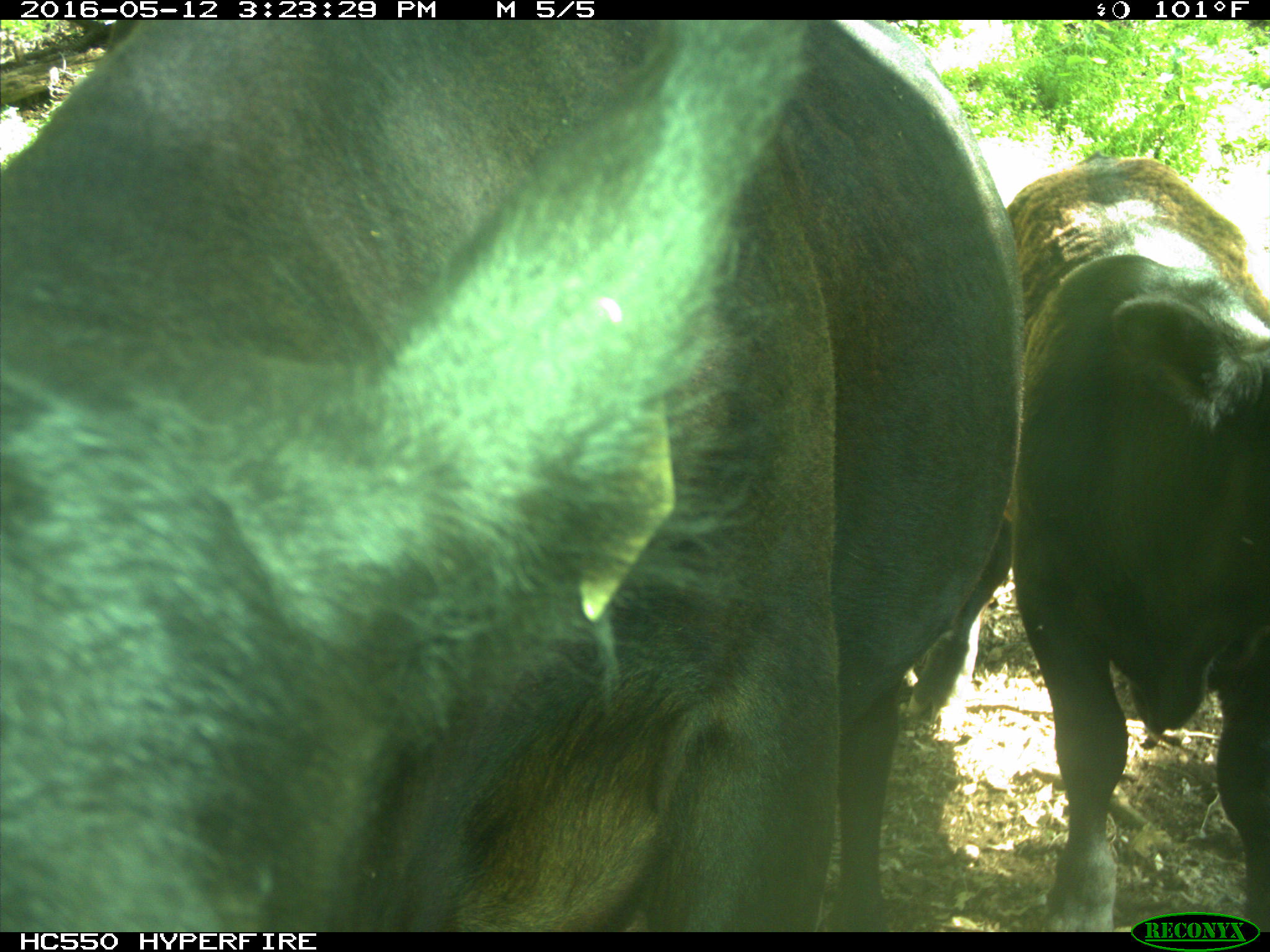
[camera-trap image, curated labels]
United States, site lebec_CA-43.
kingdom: Animalia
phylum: Chordata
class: Mammalia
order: Artiodactyla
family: Bovidae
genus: Bos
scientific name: Bos taurus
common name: domestic cow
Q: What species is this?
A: Bos taurus (domestic cow).